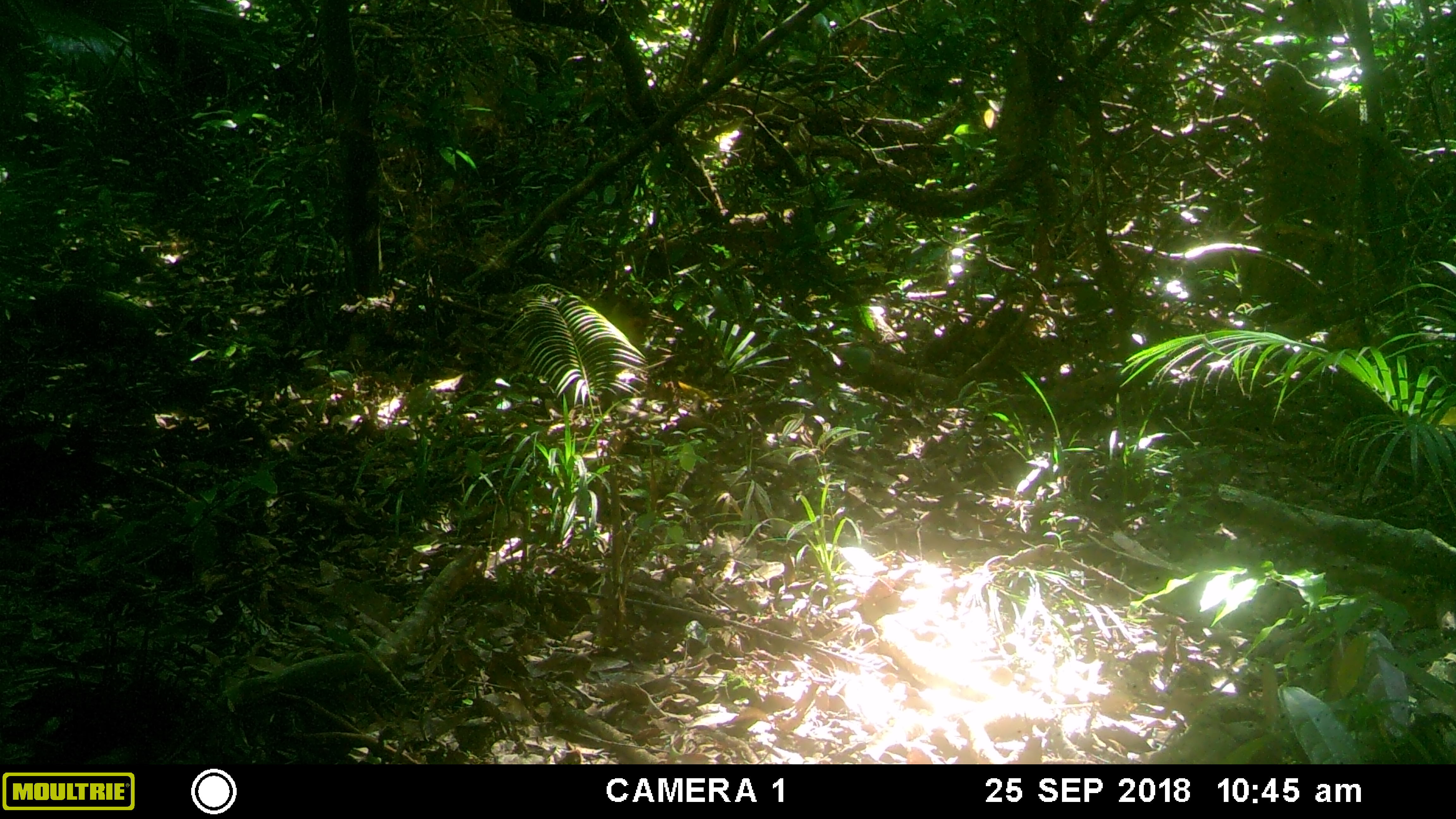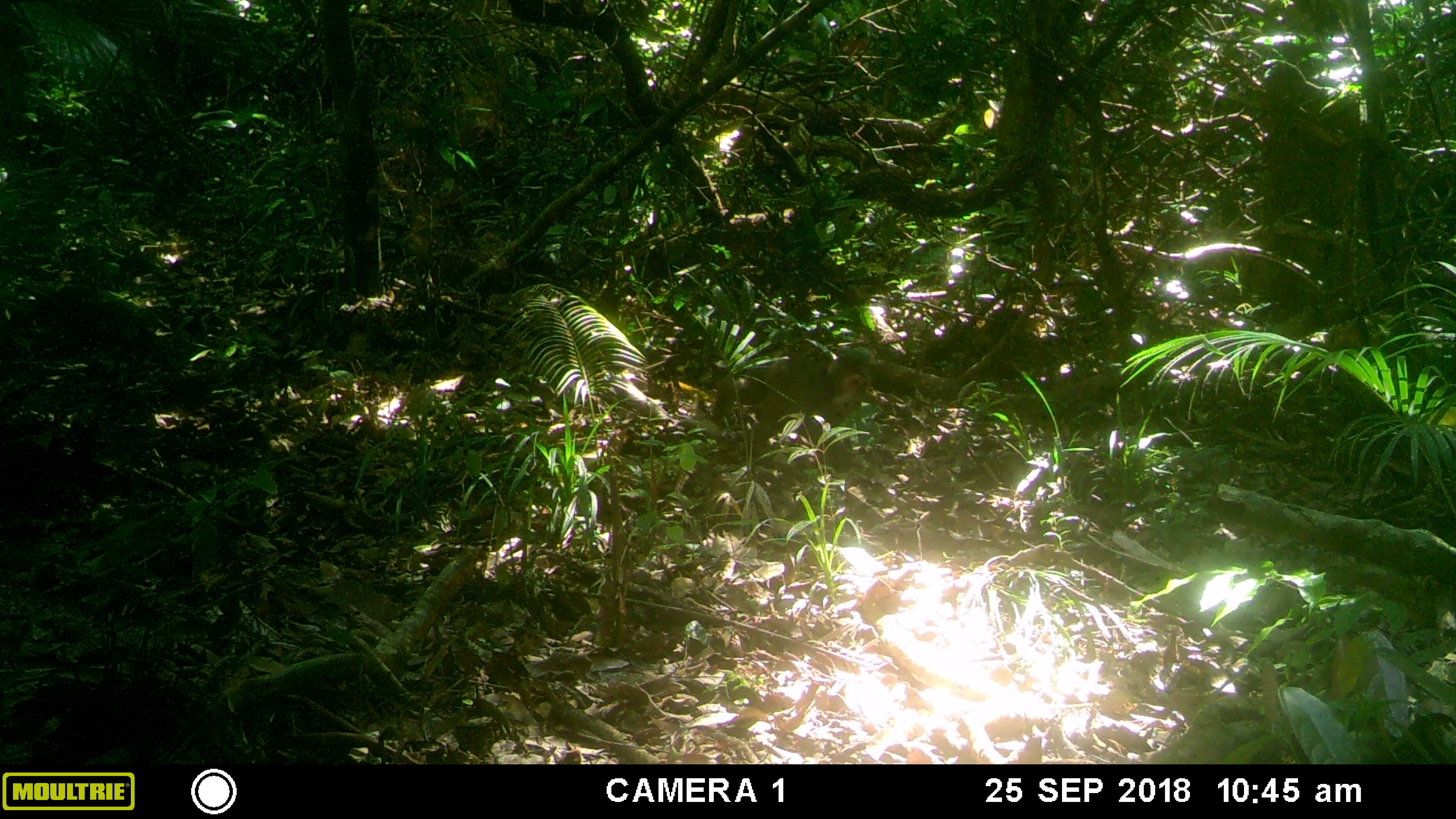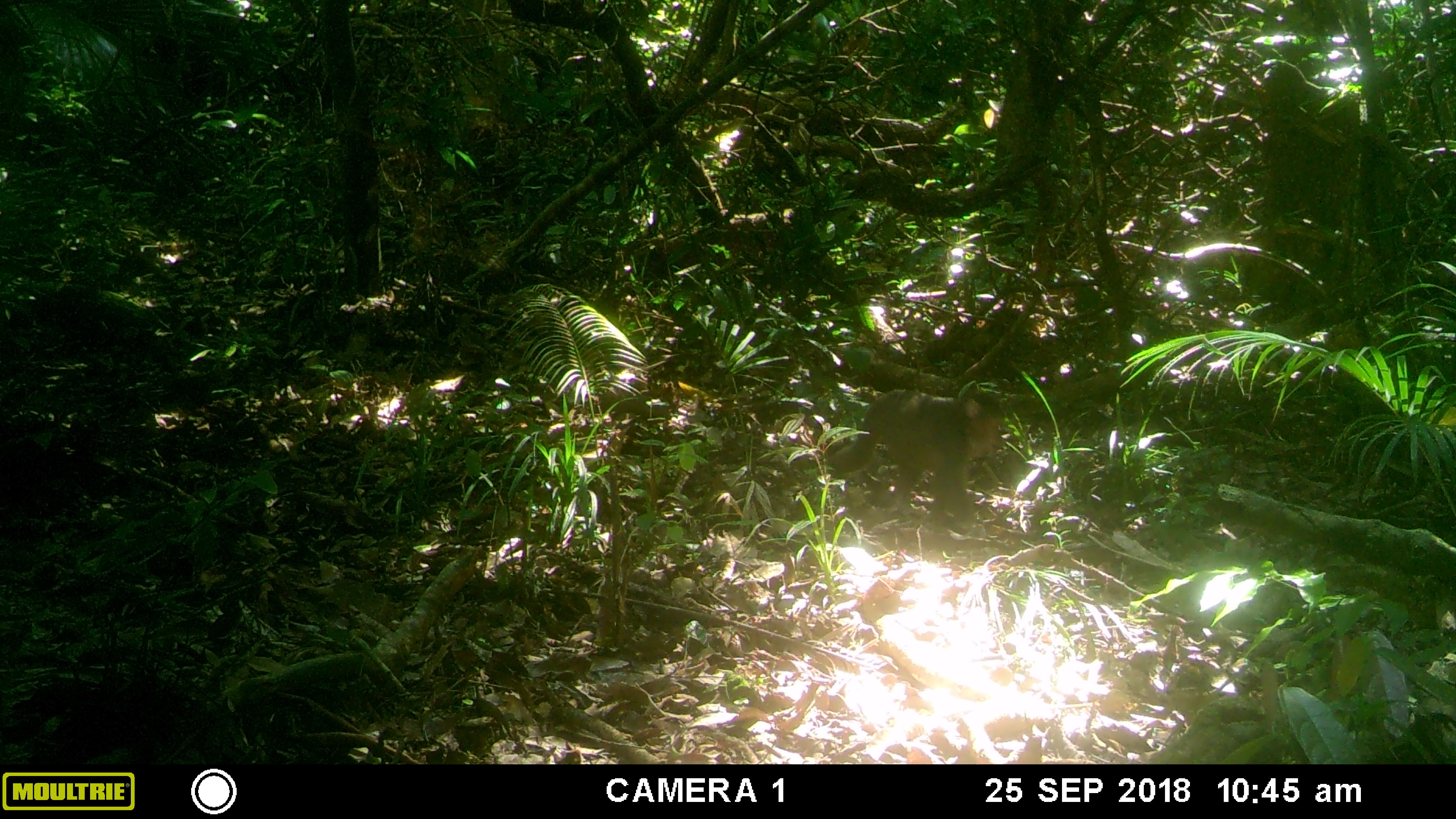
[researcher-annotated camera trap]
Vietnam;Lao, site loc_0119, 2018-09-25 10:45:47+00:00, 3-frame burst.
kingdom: Animalia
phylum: Chordata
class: Mammalia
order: Primates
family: Cercopithecidae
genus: Macaca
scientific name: Macaca arctoides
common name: stump-tailed macaque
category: stump tailed macaque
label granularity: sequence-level